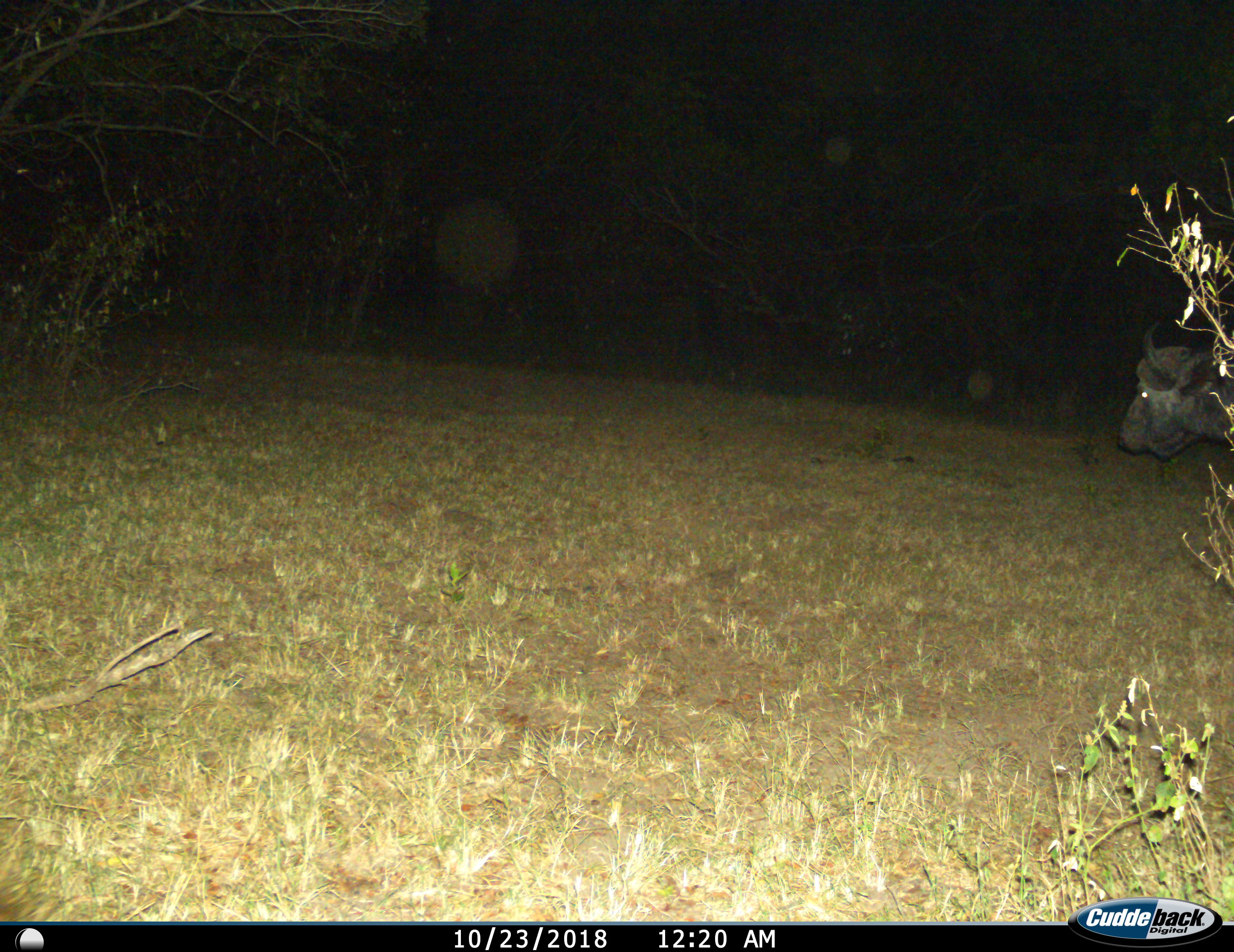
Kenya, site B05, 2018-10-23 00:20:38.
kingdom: Animalia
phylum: Chordata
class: Mammalia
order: Artiodactyla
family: Bovidae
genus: Syncerus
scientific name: Syncerus caffer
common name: cape buffalo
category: buffalo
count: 1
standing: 80%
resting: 0%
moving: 40%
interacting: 0%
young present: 0%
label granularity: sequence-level